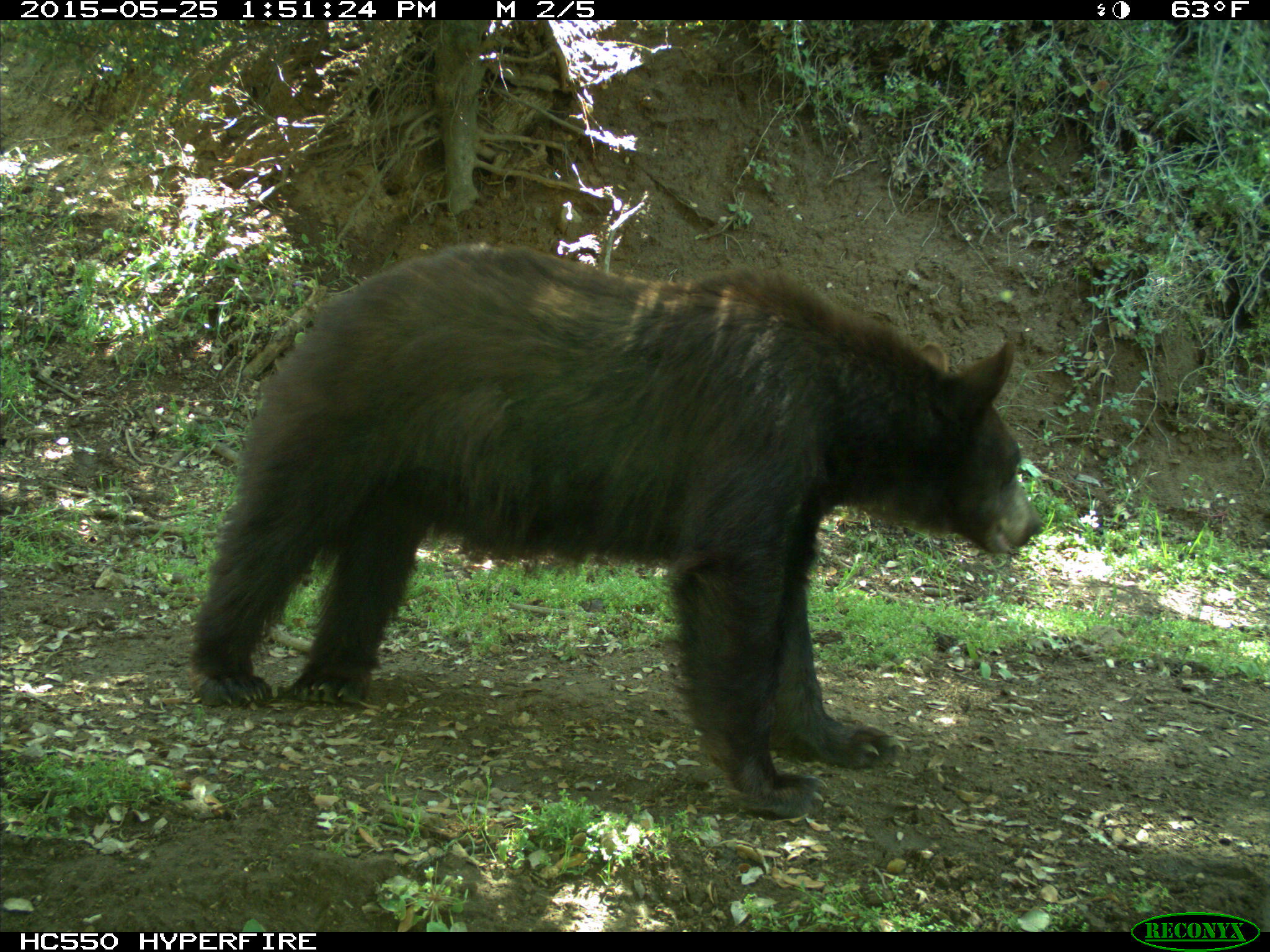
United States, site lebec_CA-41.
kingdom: Animalia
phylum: Chordata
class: Mammalia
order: Carnivora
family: Ursidae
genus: Ursus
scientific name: Ursus americanus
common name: american black bear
Ursus americanus (american black bear).